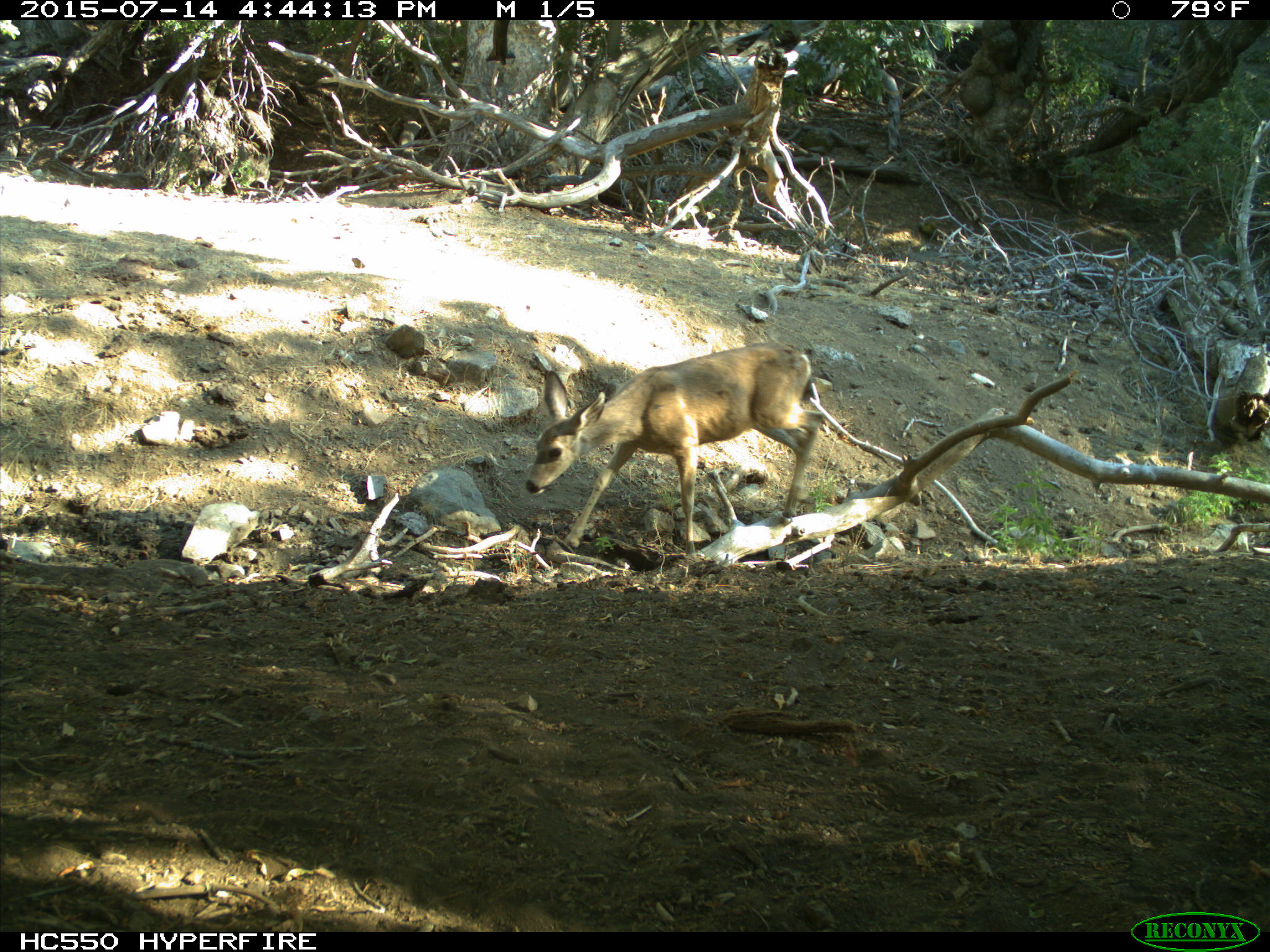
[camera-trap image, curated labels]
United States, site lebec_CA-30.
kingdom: Animalia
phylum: Chordata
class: Mammalia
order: Artiodactyla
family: Cervidae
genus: Odocoileus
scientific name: Odocoileus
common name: deer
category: unidentified deer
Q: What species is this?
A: Unidentified deer (deer) (Odocoileus).